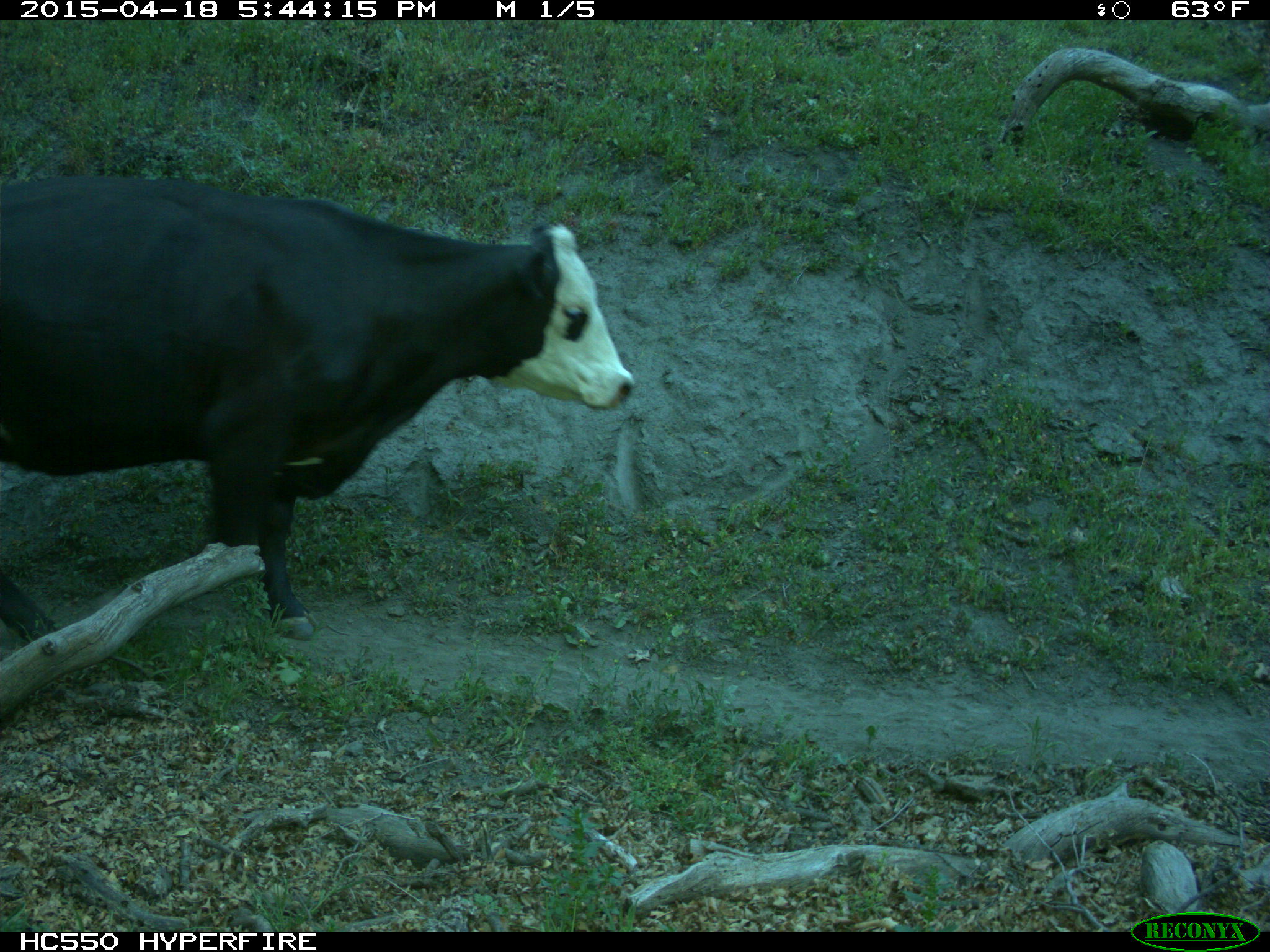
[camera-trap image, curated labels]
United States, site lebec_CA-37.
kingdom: Animalia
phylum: Chordata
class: Mammalia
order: Artiodactyla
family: Bovidae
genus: Bos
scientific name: Bos taurus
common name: domestic cow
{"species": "Bos taurus (domestic cow)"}